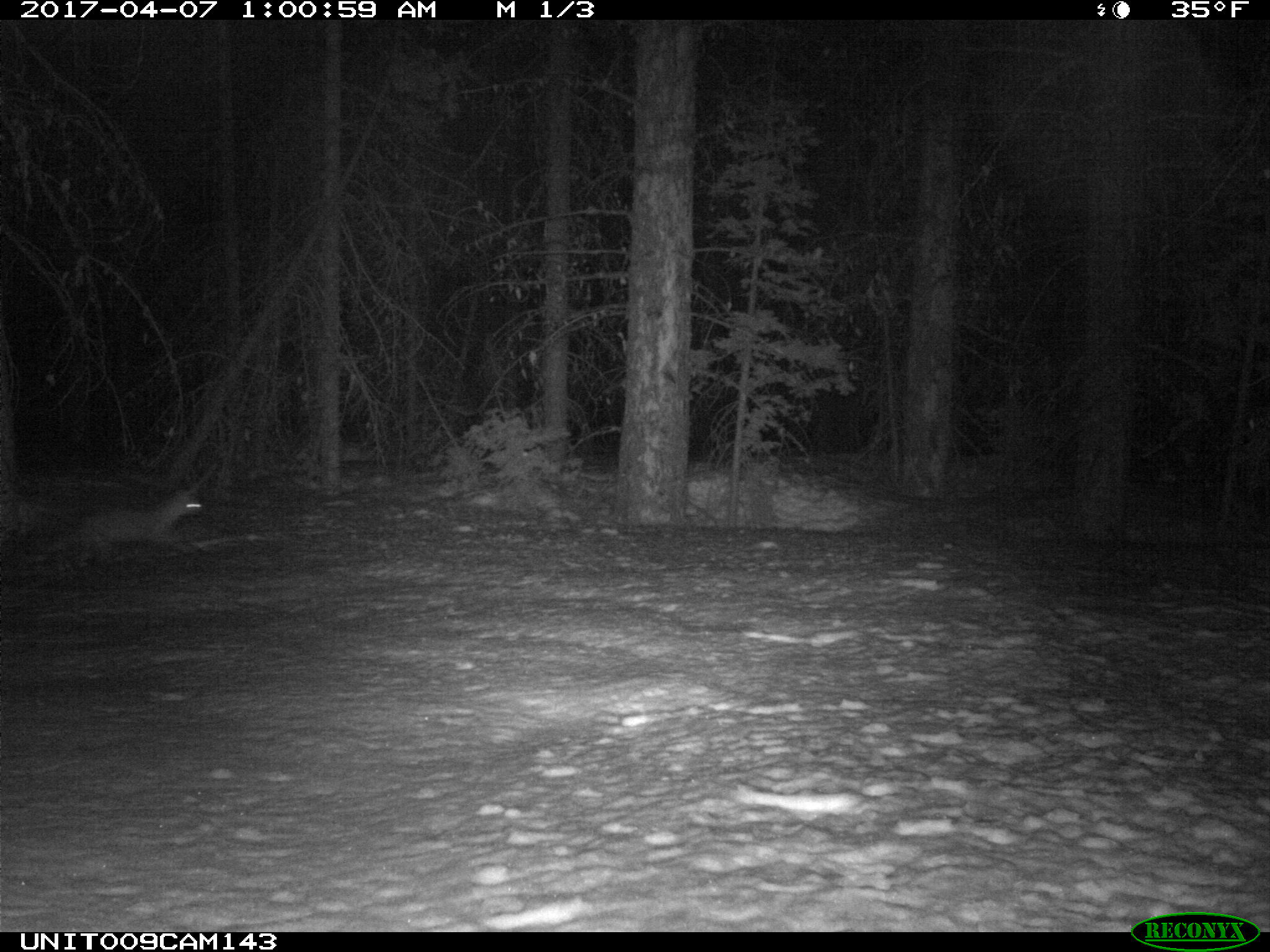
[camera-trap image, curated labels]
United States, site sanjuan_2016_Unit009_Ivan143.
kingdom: Animalia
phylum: Chordata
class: Mammalia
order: Carnivora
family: Mustelidae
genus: Martes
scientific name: Martes americana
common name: american marten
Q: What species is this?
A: Martes americana (american marten).